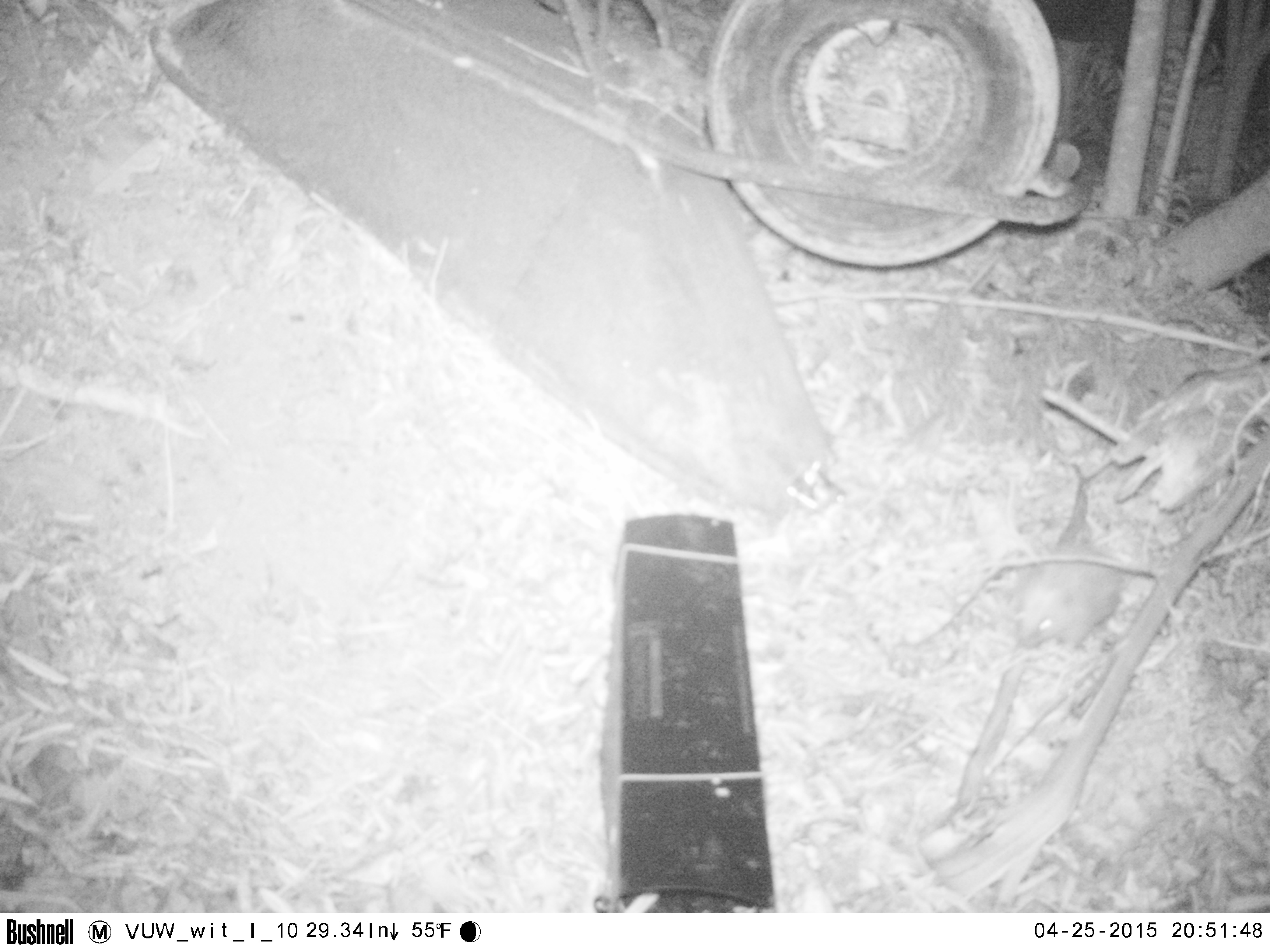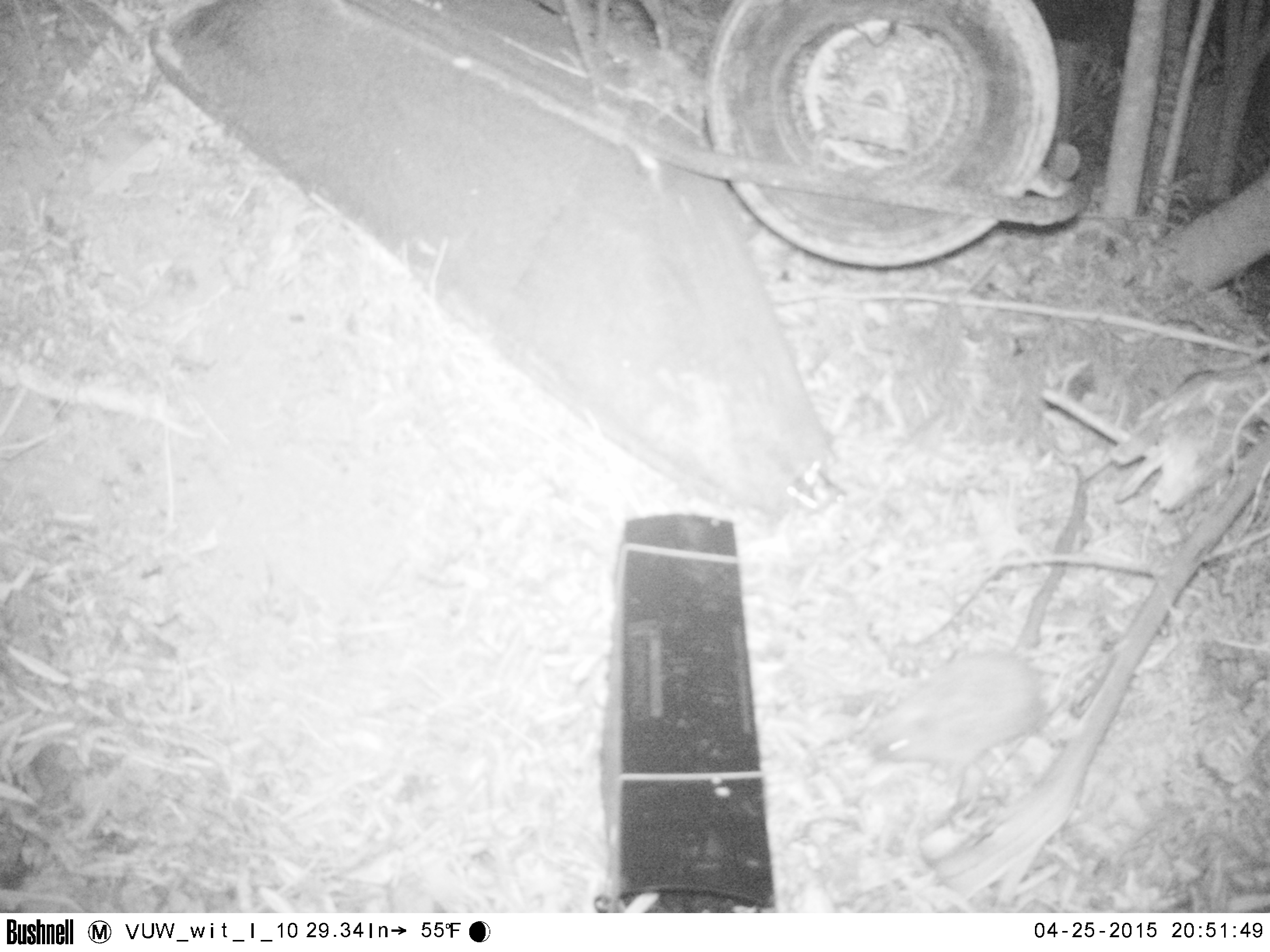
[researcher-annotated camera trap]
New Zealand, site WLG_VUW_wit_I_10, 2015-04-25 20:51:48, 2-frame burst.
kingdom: Animalia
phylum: Chordata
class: Mammalia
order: Eulipotyphla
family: Erinaceidae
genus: Erinaceus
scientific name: Erinaceus europaeus europaeus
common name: european hedgehog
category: hedgehog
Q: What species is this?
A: Hedgehog (european hedgehog) (Erinaceus europaeus europaeus).